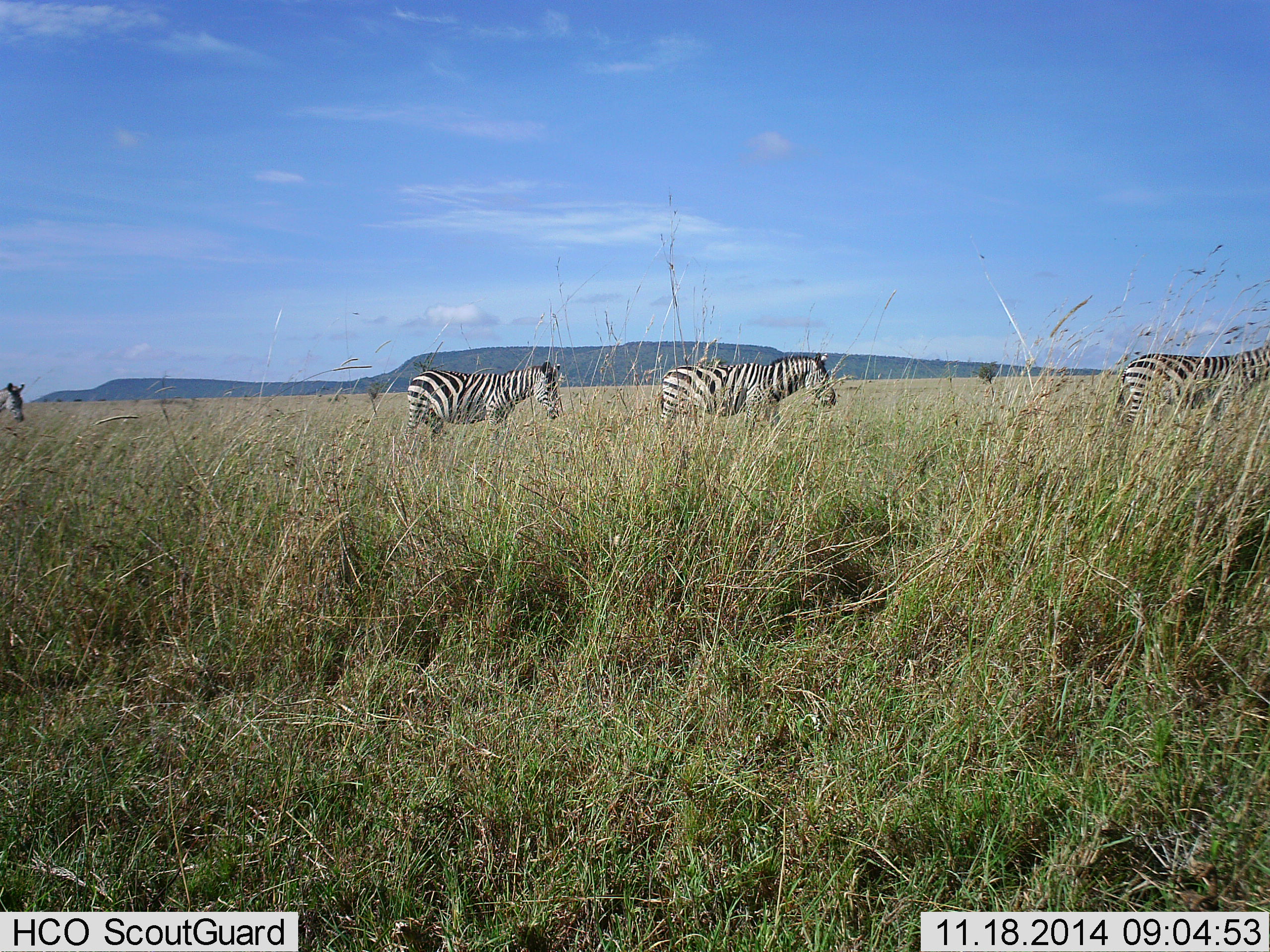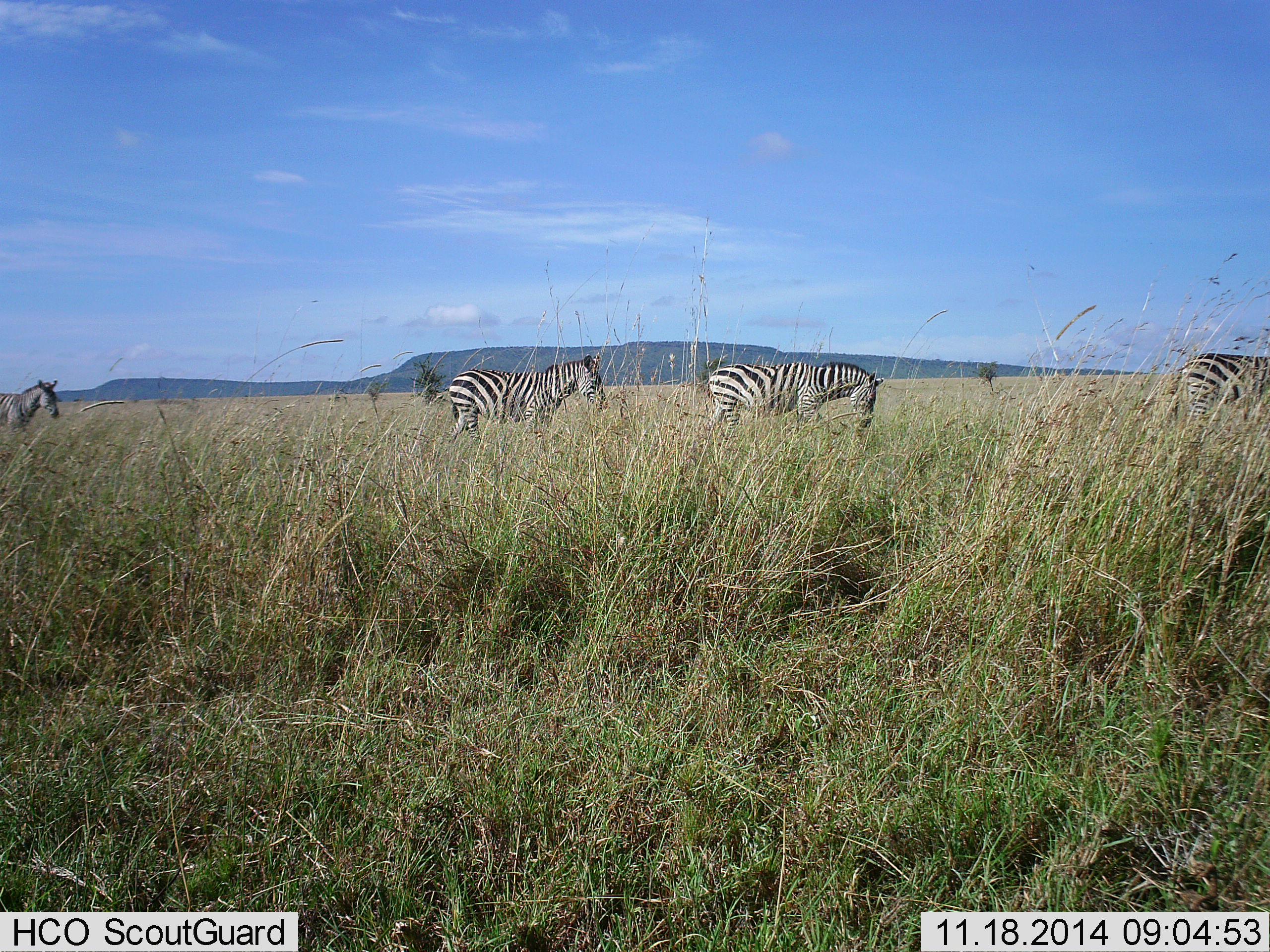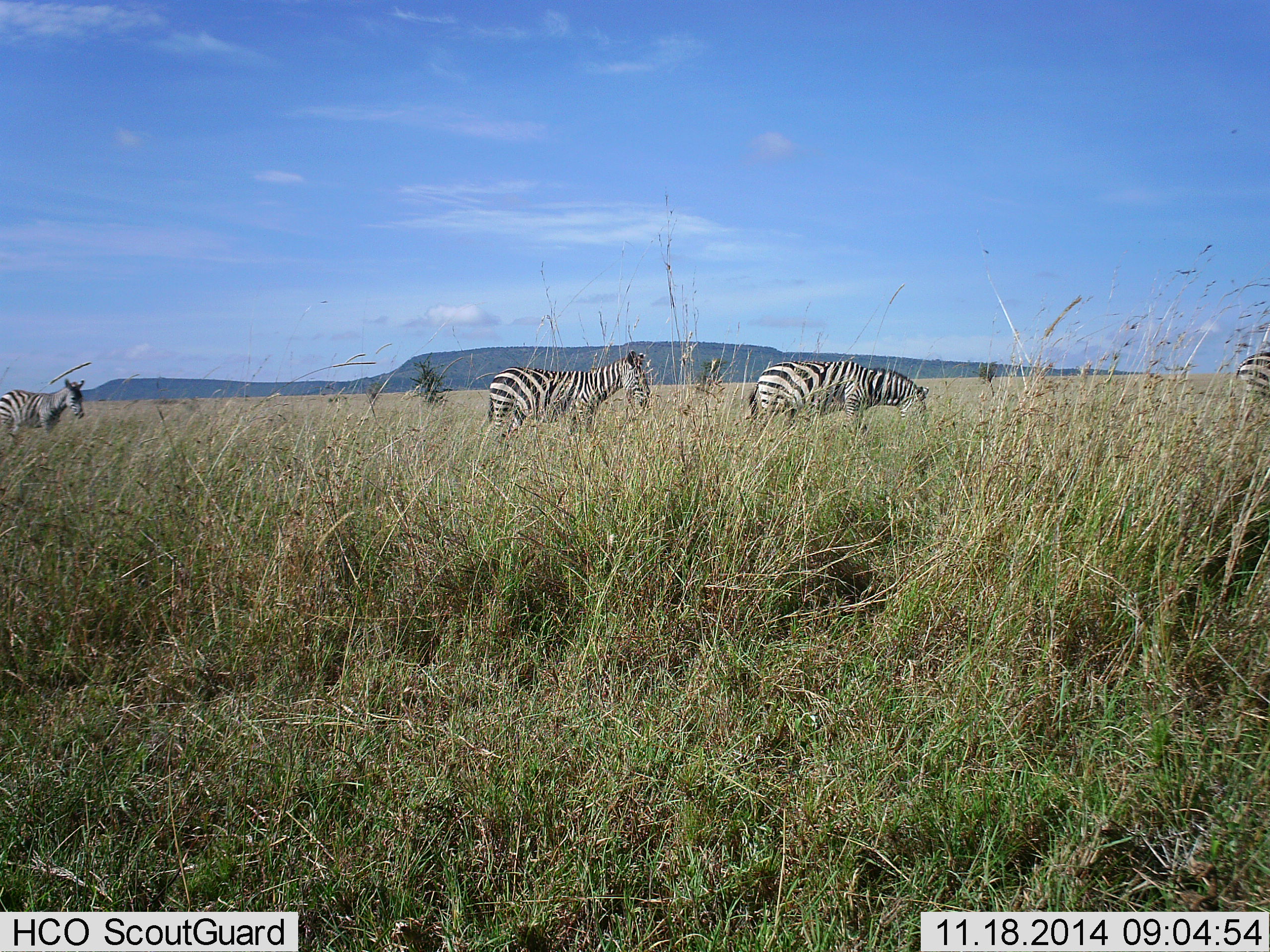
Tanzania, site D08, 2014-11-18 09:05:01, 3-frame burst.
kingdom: Animalia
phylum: Chordata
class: Mammalia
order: Perissodactyla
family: Equidae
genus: Equus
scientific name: Equus quagga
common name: plains zebra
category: zebra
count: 4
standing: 40%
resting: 0%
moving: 50%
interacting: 0%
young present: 0%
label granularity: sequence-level